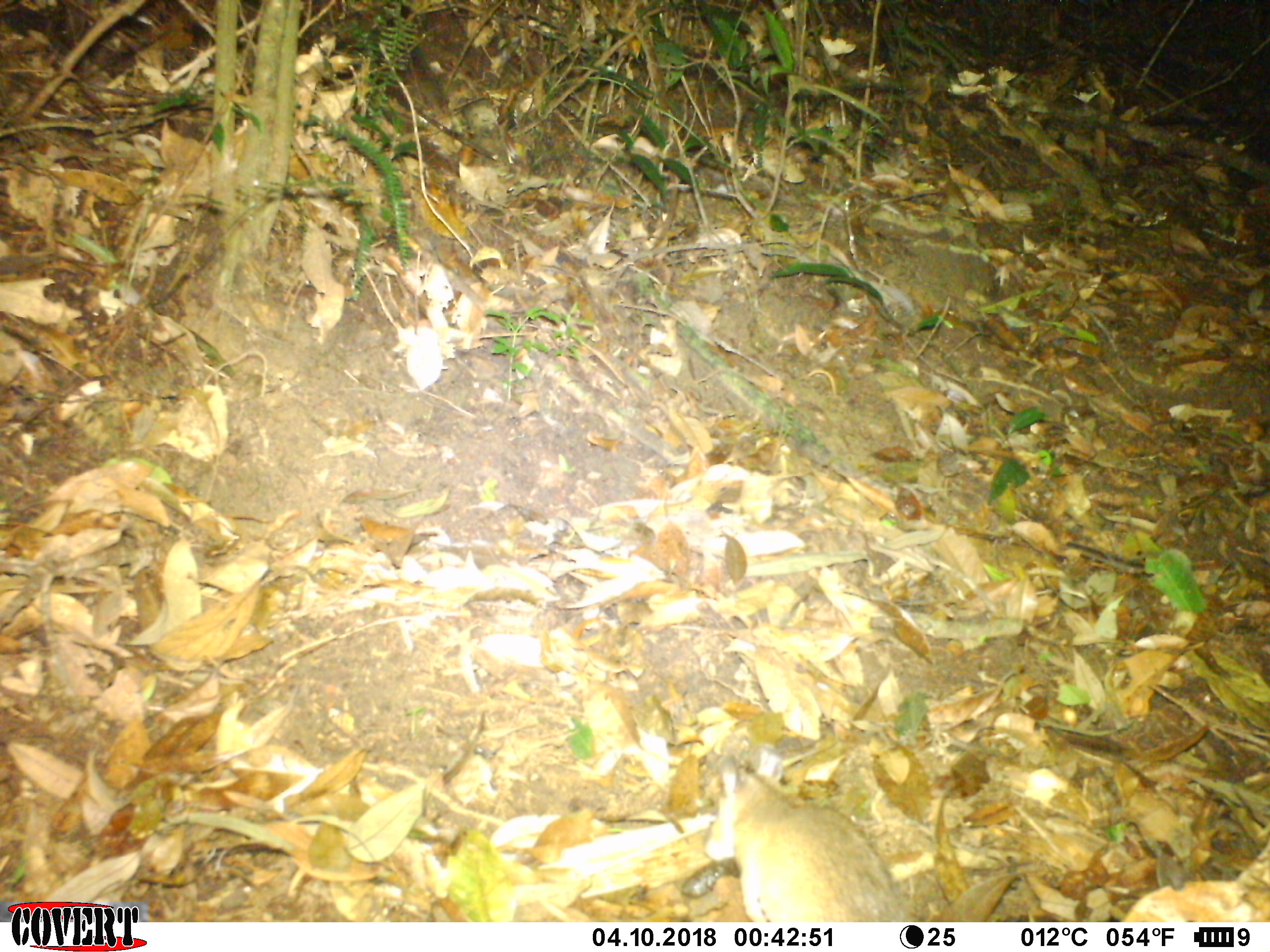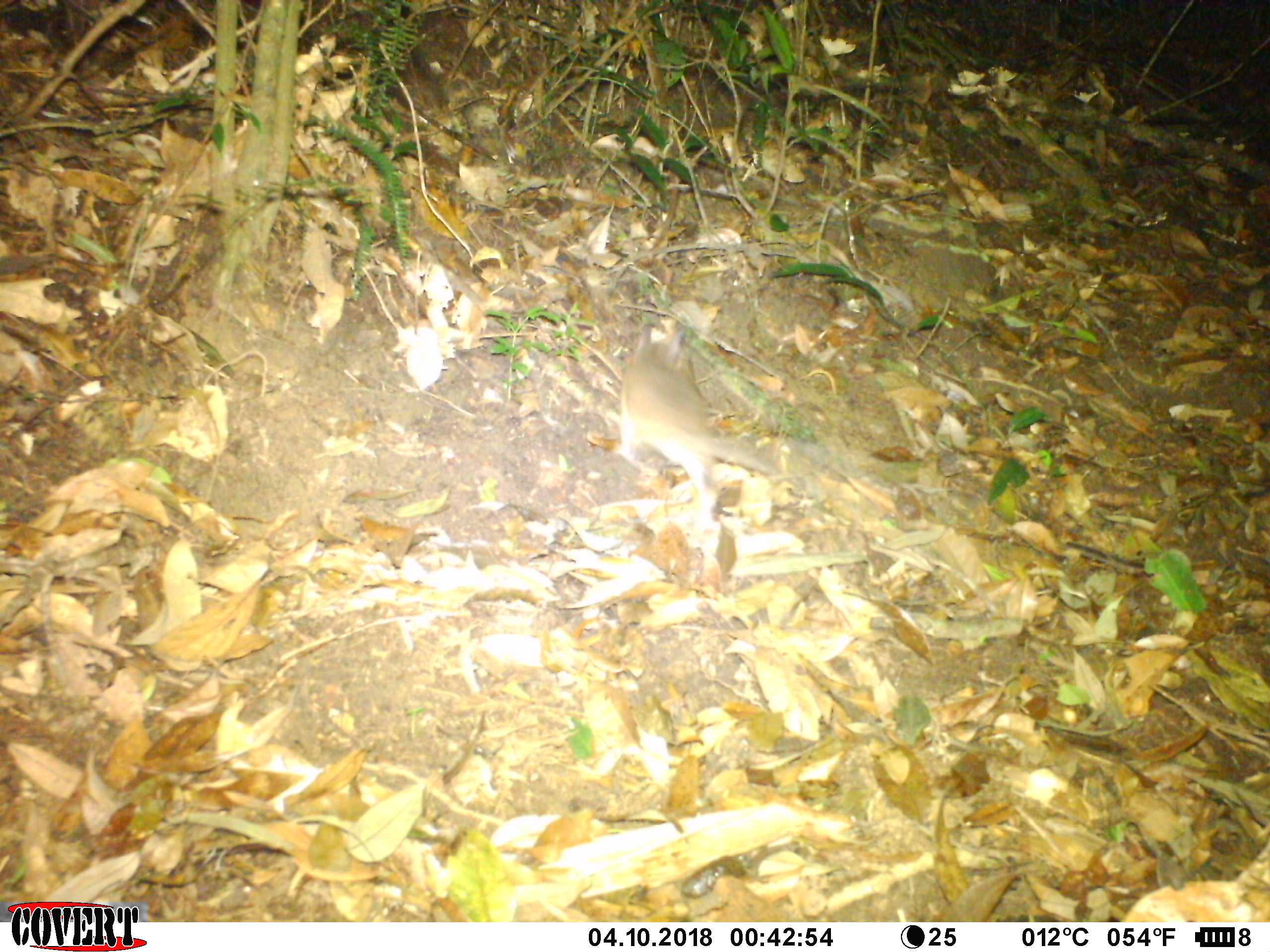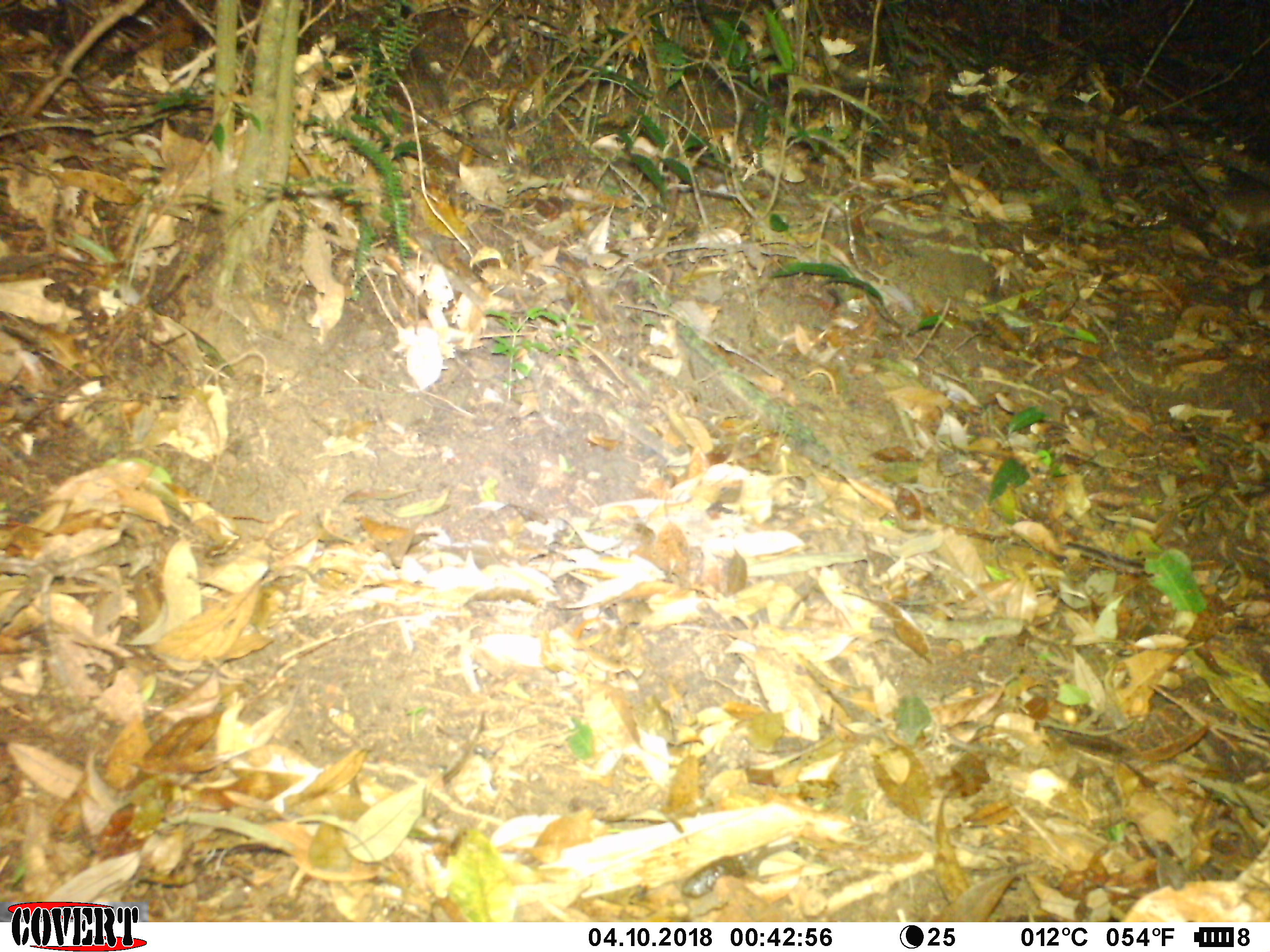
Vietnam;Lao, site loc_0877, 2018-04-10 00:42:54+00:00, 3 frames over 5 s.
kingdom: Animalia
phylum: Chordata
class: Mammalia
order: Rodentia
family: Muridae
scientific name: Muridae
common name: old-world mice and rats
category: unidentified murid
Unidentified murid (old-world mice and rats) (Muridae). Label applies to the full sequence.